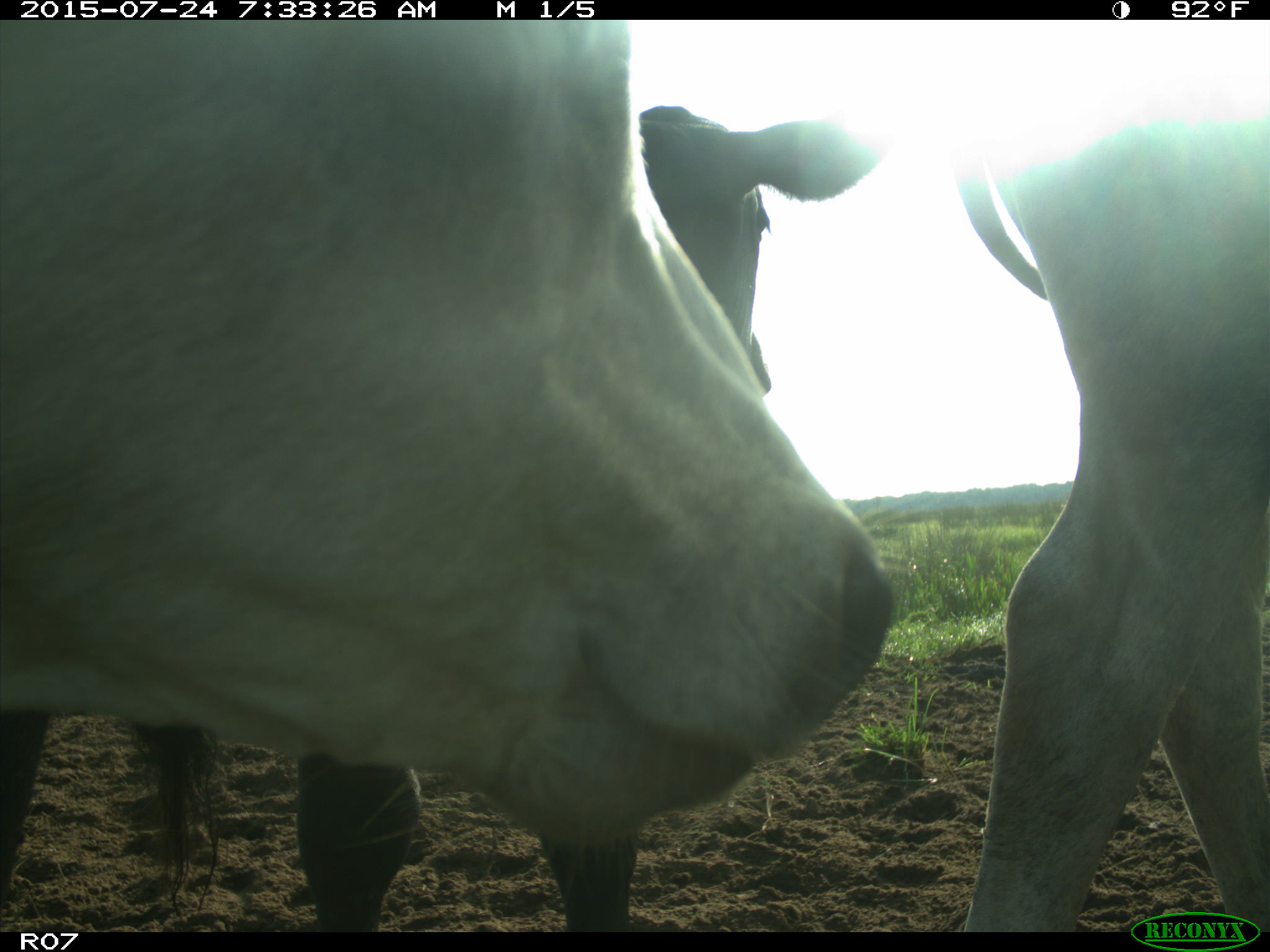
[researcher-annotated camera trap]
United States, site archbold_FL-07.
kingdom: Animalia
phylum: Chordata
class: Mammalia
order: Artiodactyla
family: Bovidae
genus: Bos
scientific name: Bos taurus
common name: domestic cow